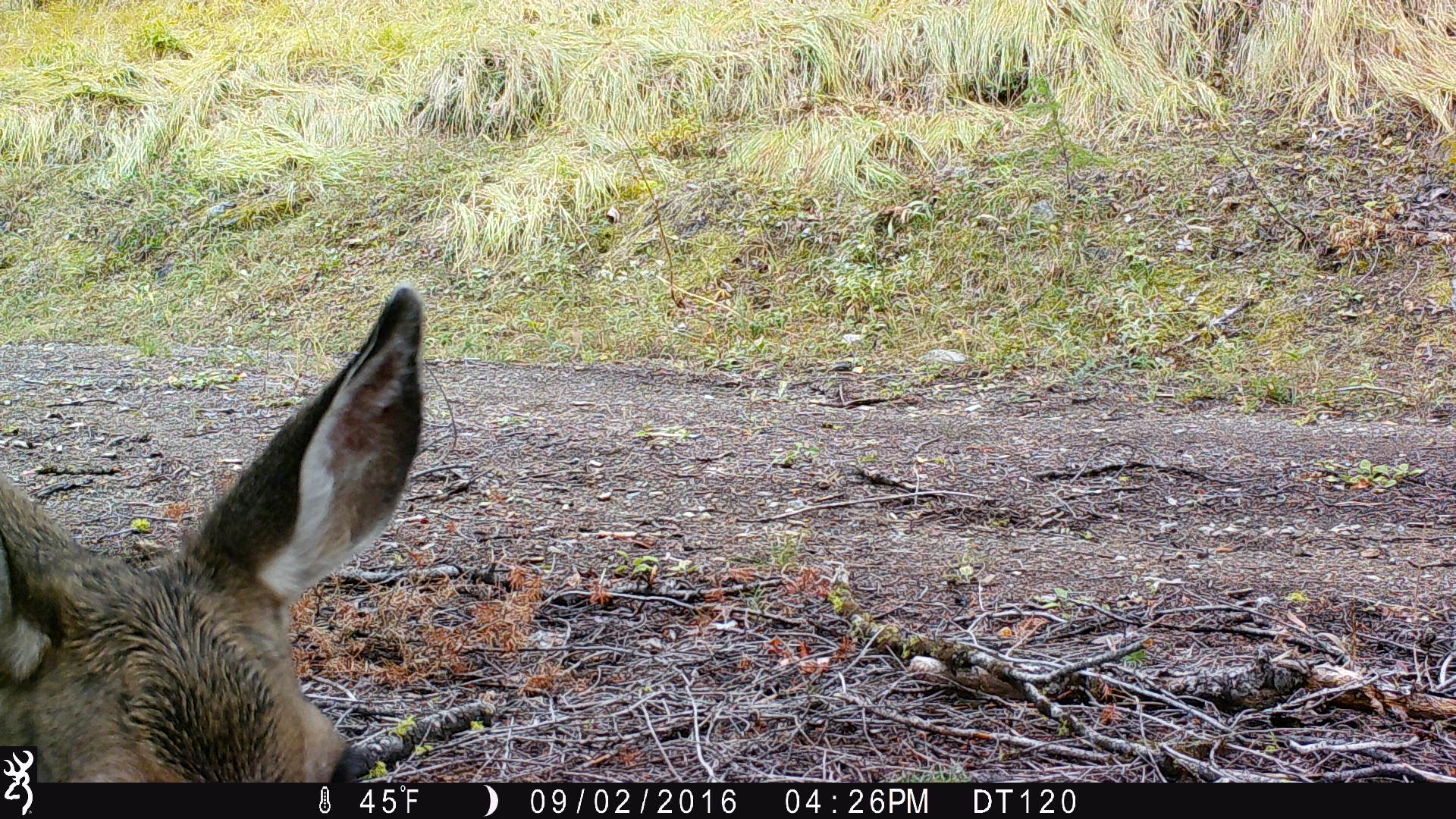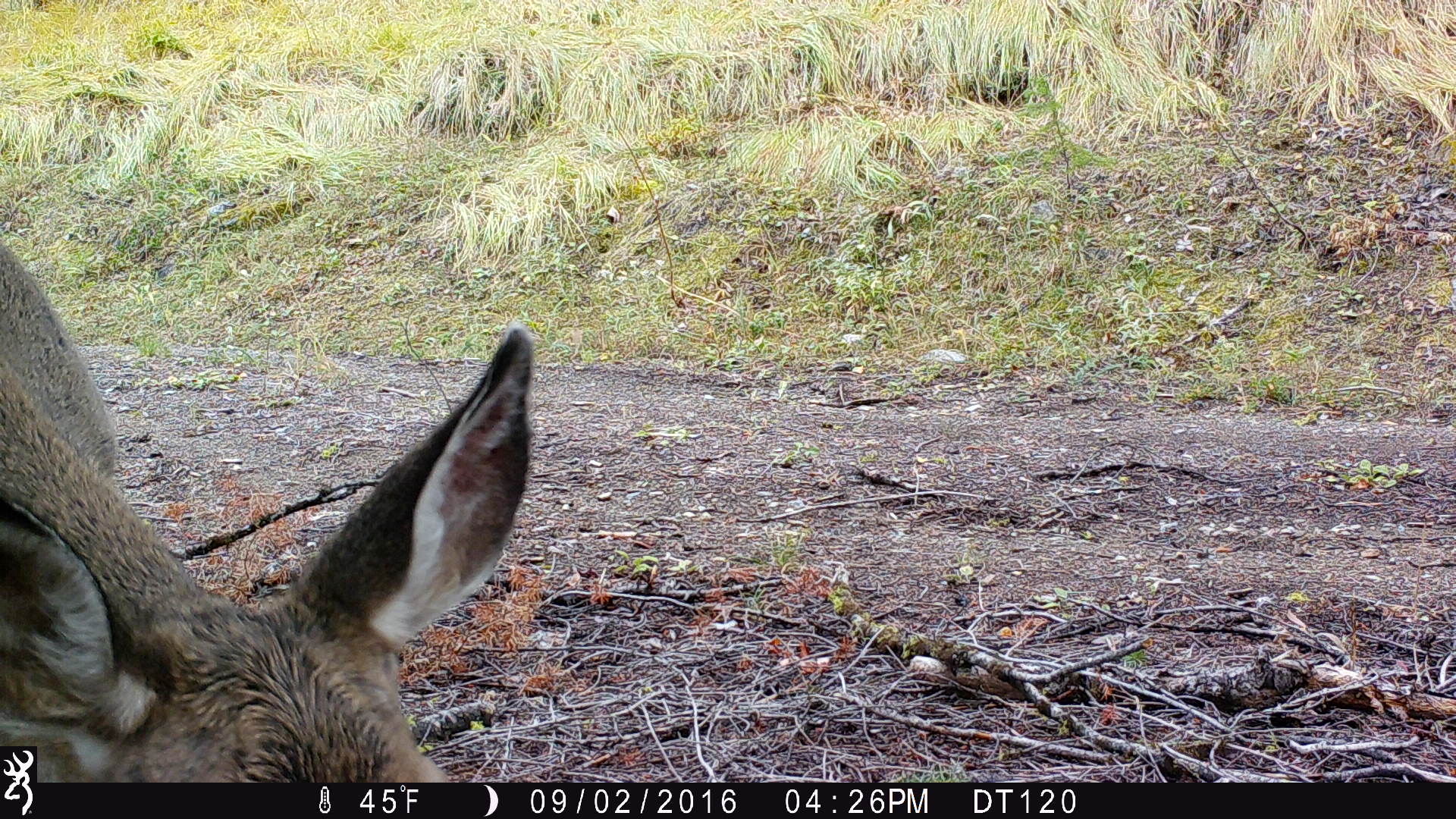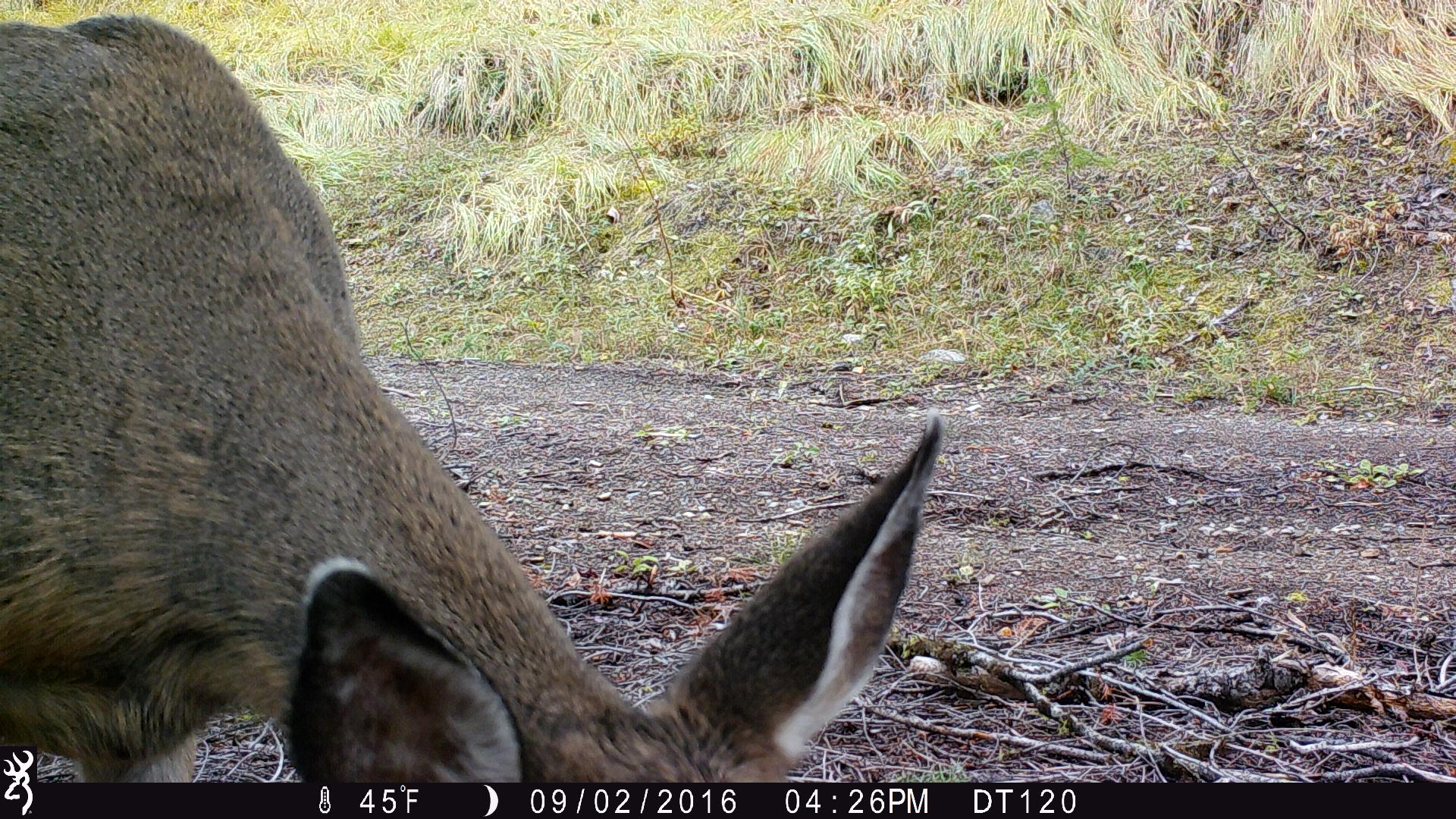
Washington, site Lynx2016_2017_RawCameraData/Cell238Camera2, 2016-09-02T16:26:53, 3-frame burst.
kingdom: Animalia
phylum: Chordata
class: Mammalia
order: Artiodactyla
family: Cervidae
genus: Odocoileus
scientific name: Odocoileus hemionus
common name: mule deer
Odocoileus hemionus (mule deer). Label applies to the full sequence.